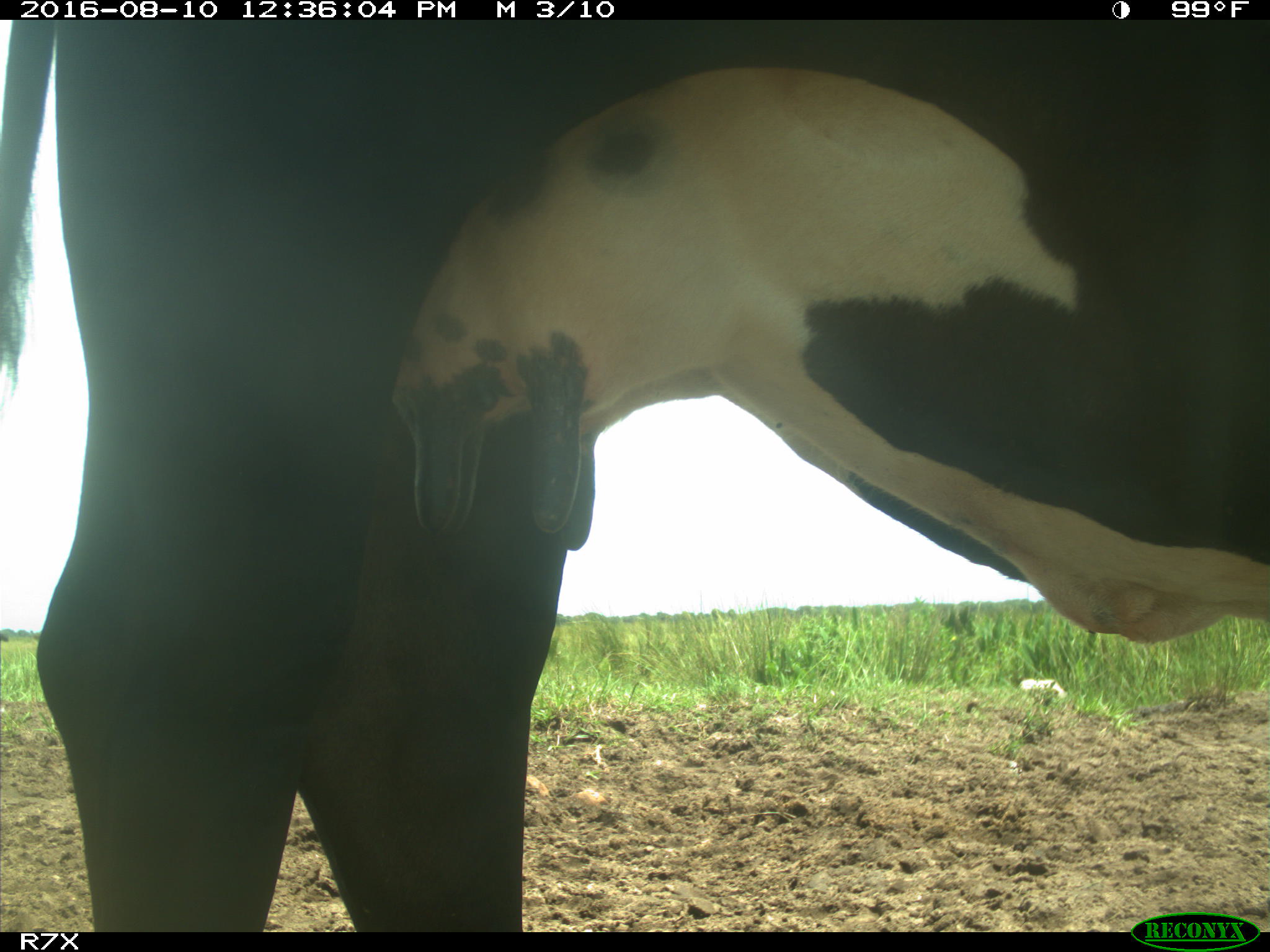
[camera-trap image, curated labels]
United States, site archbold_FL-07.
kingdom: Animalia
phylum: Chordata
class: Mammalia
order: Artiodactyla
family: Bovidae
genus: Bos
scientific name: Bos taurus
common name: domestic cow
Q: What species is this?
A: Bos taurus (domestic cow).